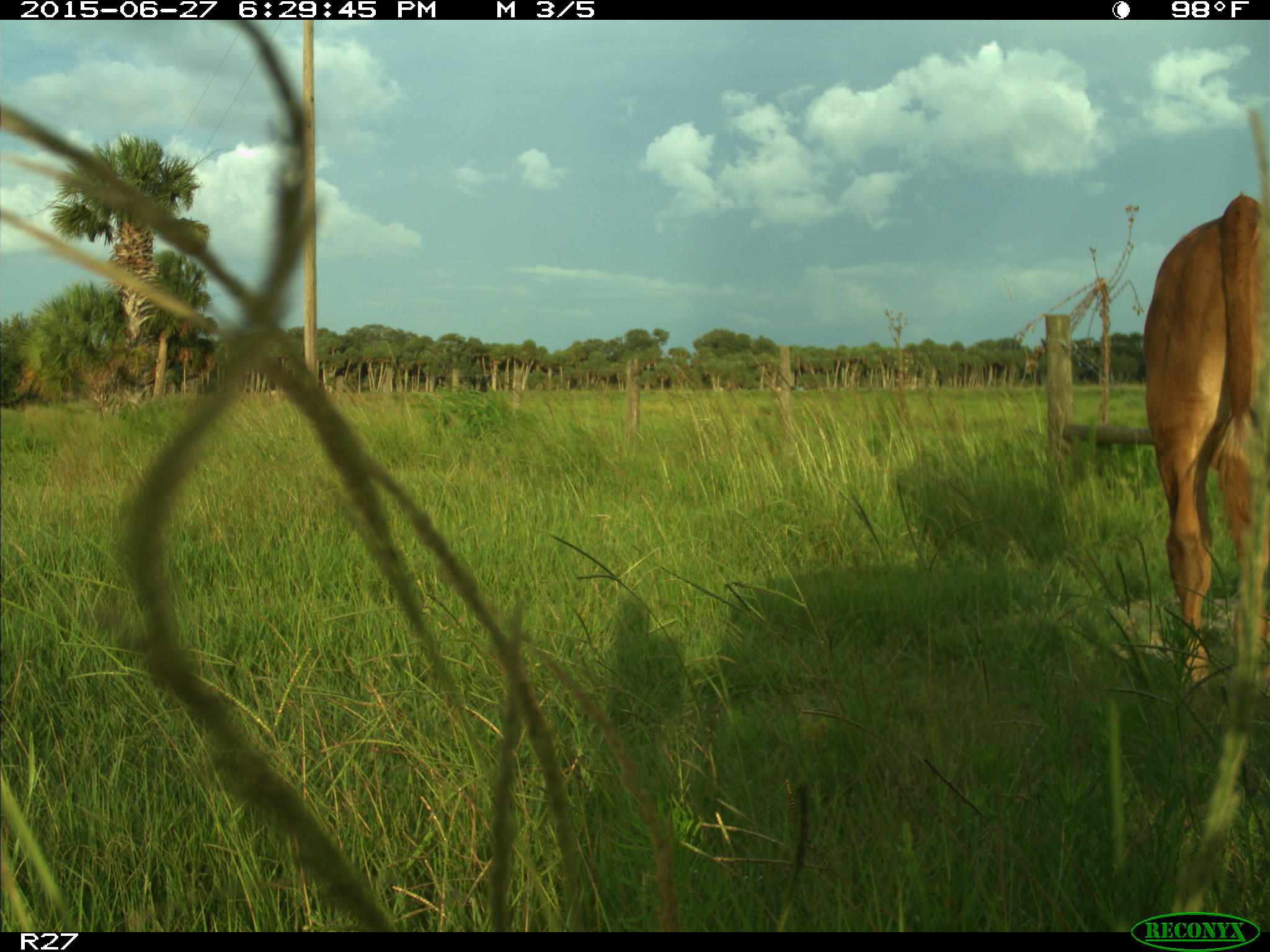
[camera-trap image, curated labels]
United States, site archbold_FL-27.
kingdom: Animalia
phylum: Chordata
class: Mammalia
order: Artiodactyla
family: Bovidae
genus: Bos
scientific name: Bos taurus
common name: domestic cow